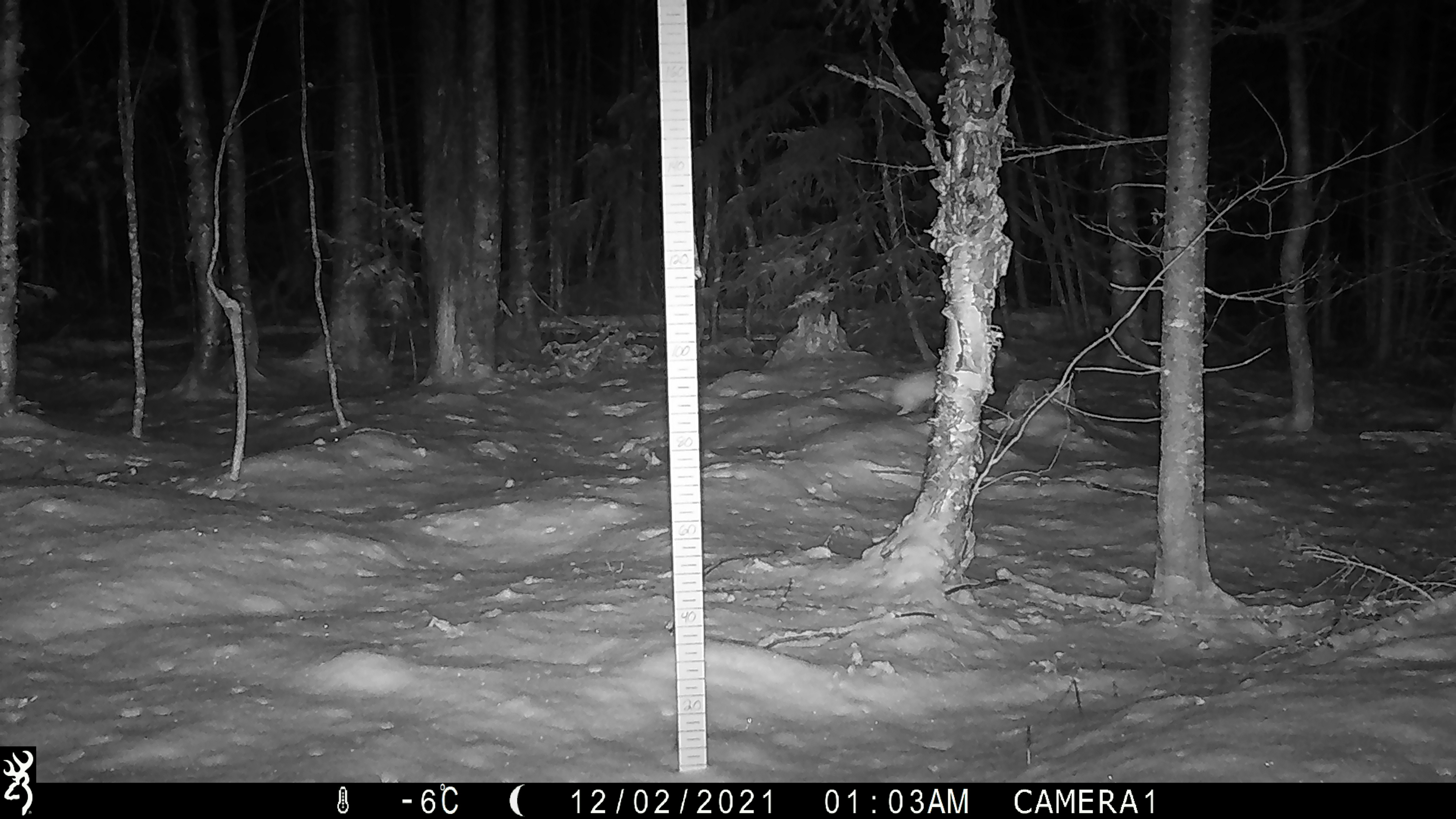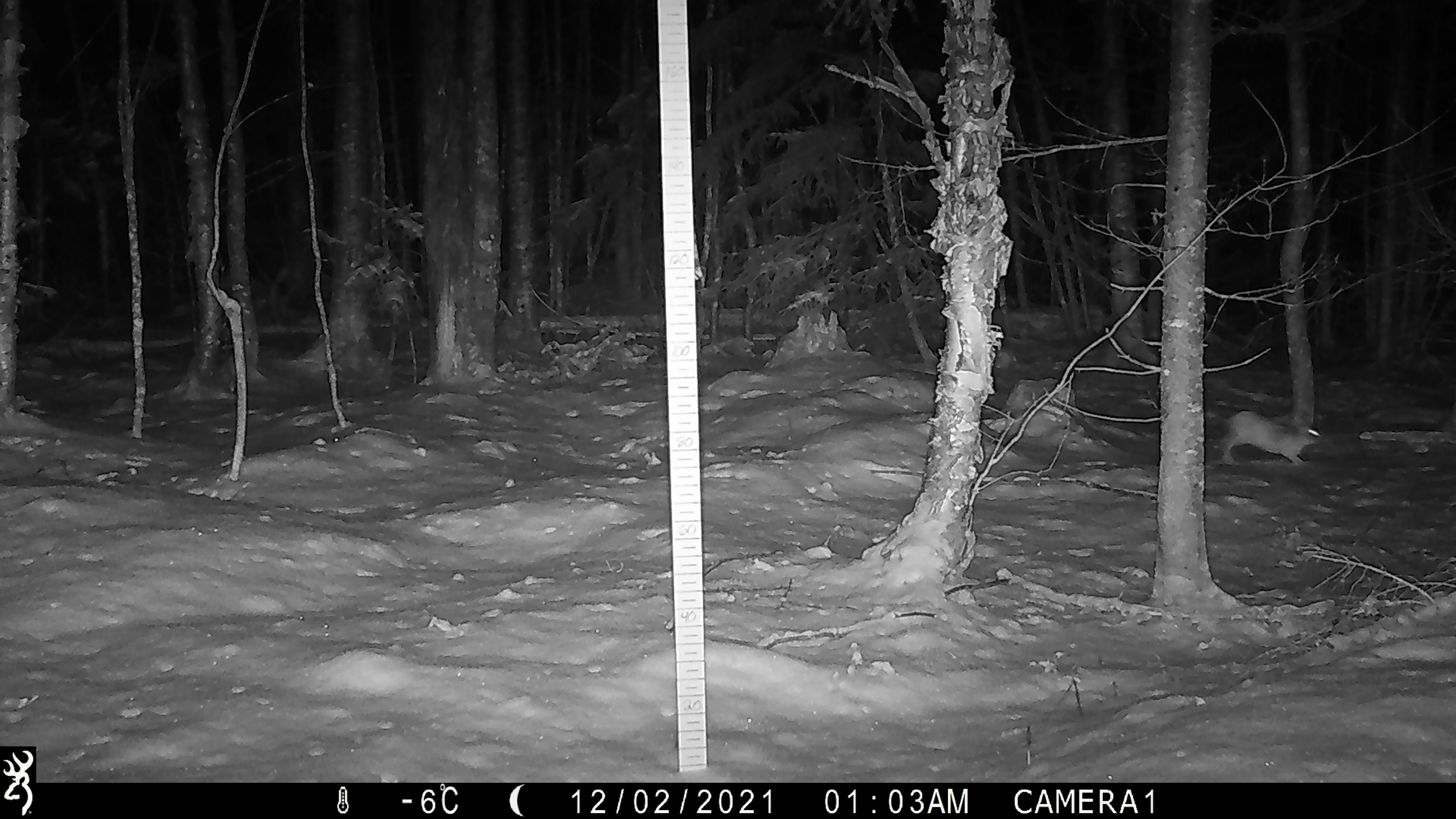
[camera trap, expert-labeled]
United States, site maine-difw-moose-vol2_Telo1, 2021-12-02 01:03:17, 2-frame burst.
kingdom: Animalia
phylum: Chordata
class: Mammalia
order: Lagomorpha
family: Leporidae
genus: Lepus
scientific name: Lepus americanus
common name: snowshoe hare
Snowshoe hare (Lepus americanus).